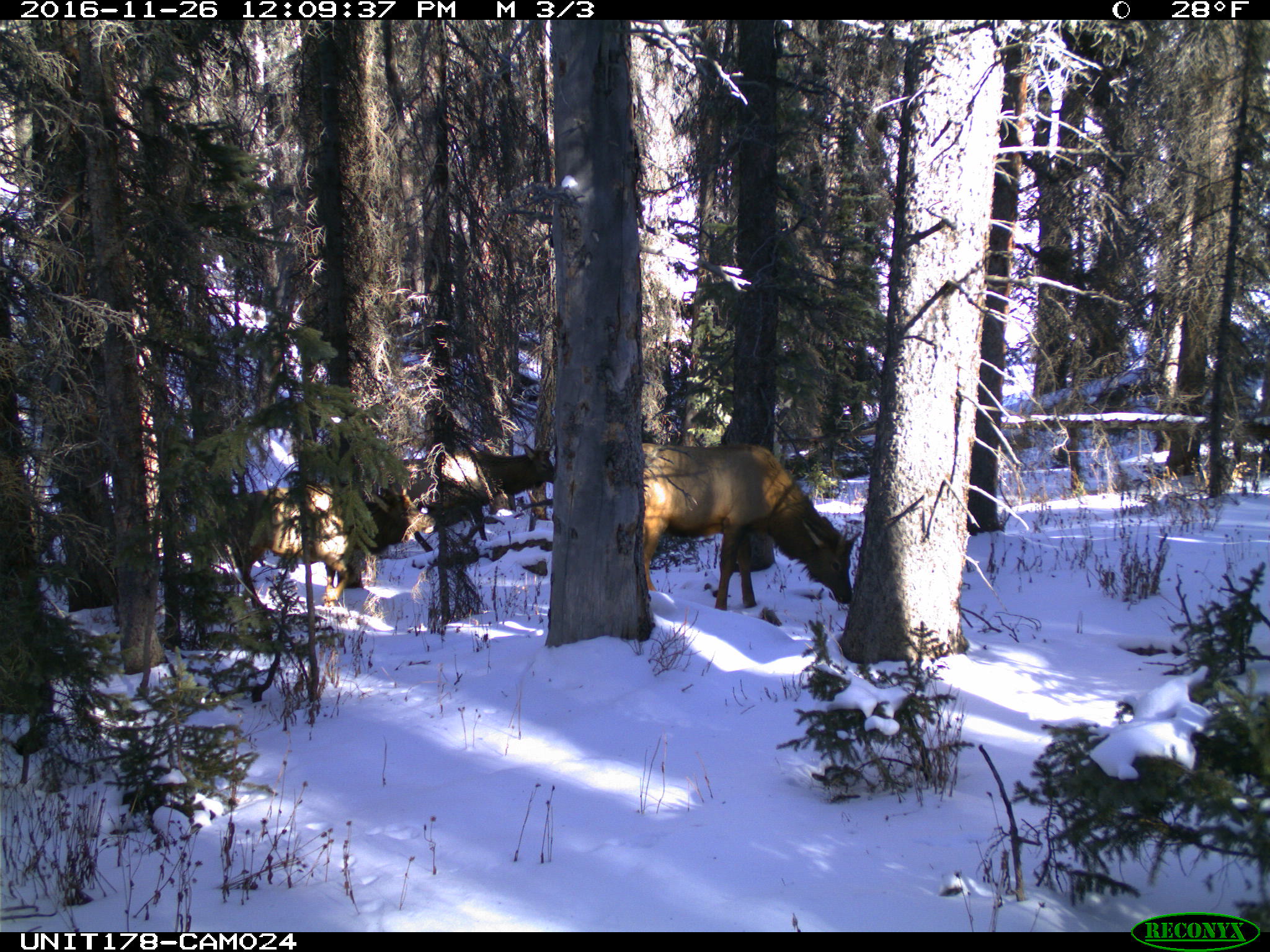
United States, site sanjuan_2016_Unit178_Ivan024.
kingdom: Animalia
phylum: Chordata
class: Mammalia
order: Artiodactyla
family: Cervidae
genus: Cervus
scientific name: Cervus elaphus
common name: red deer